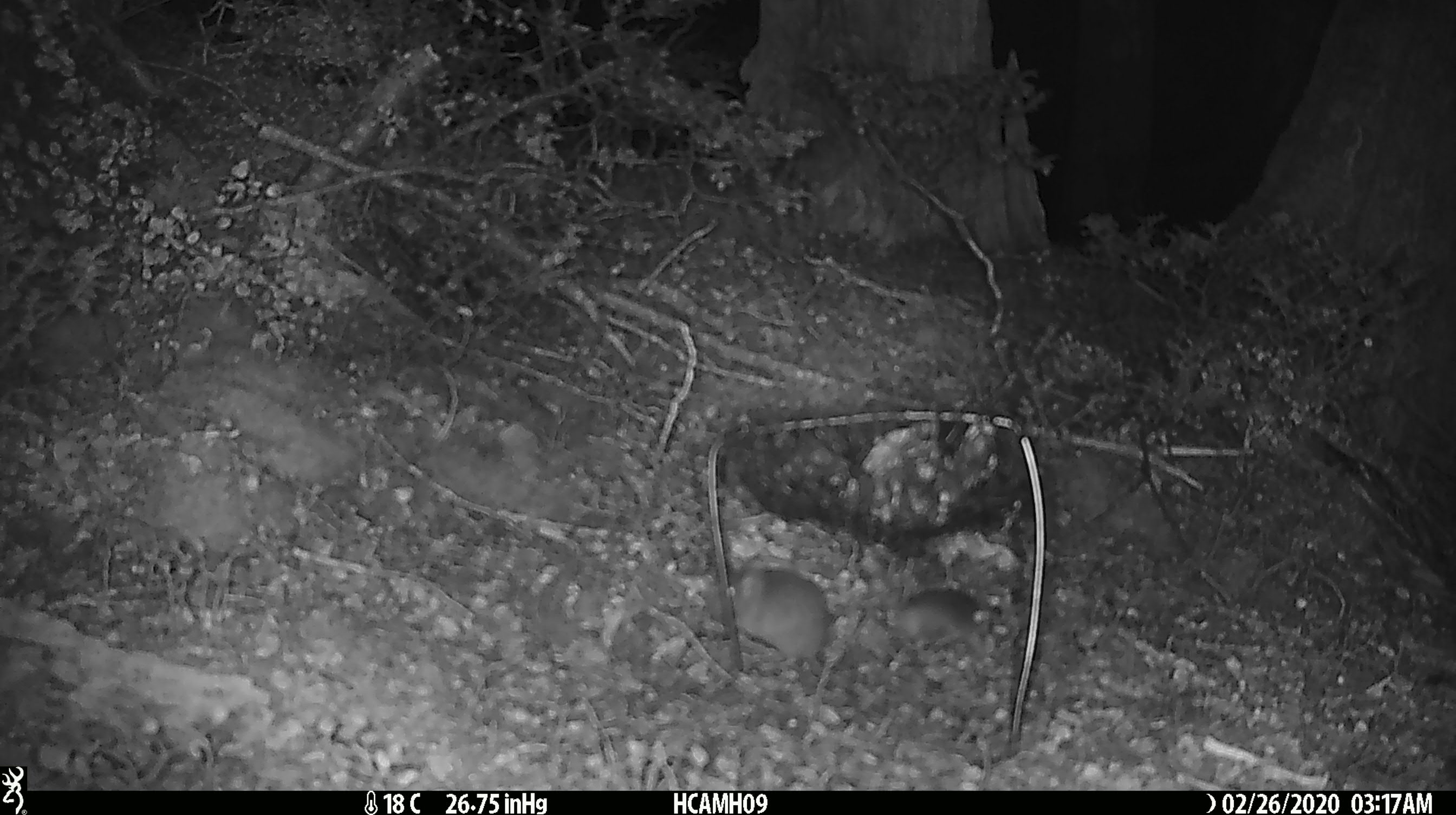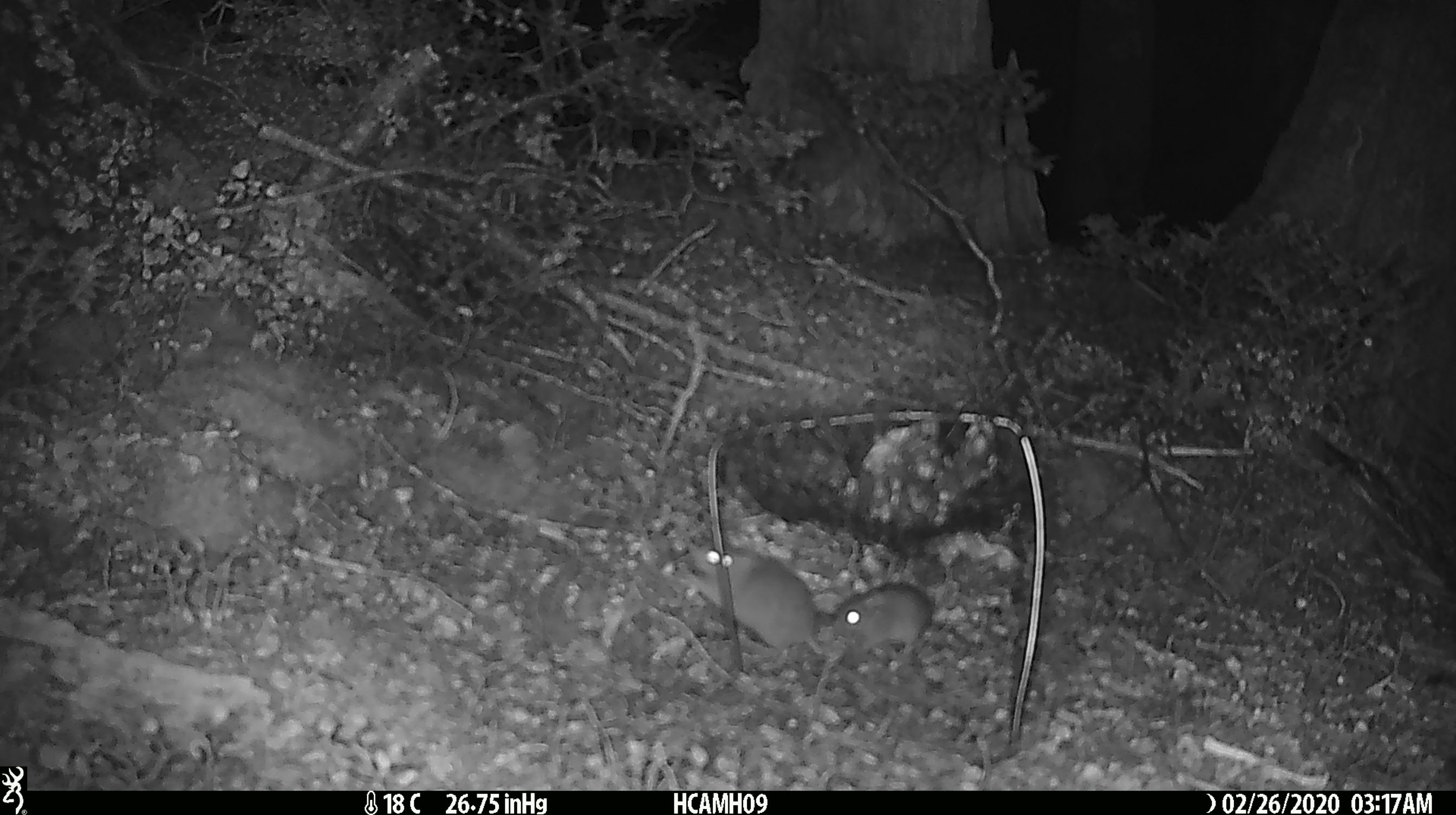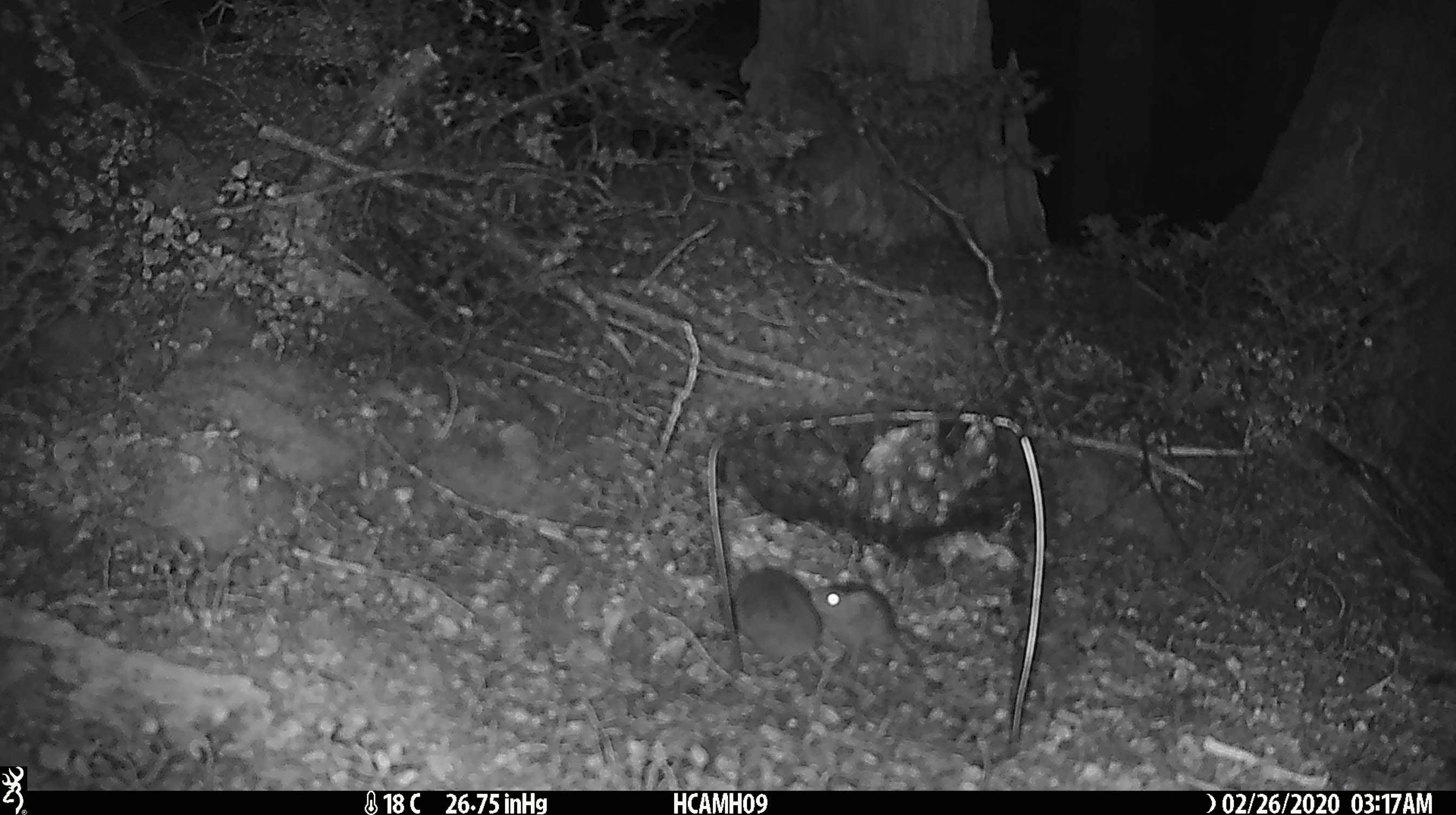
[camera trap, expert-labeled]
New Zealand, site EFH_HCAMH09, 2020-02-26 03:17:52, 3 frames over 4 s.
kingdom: Animalia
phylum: Chordata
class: Mammalia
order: Rodentia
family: Muridae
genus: Mus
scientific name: Mus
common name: mouse